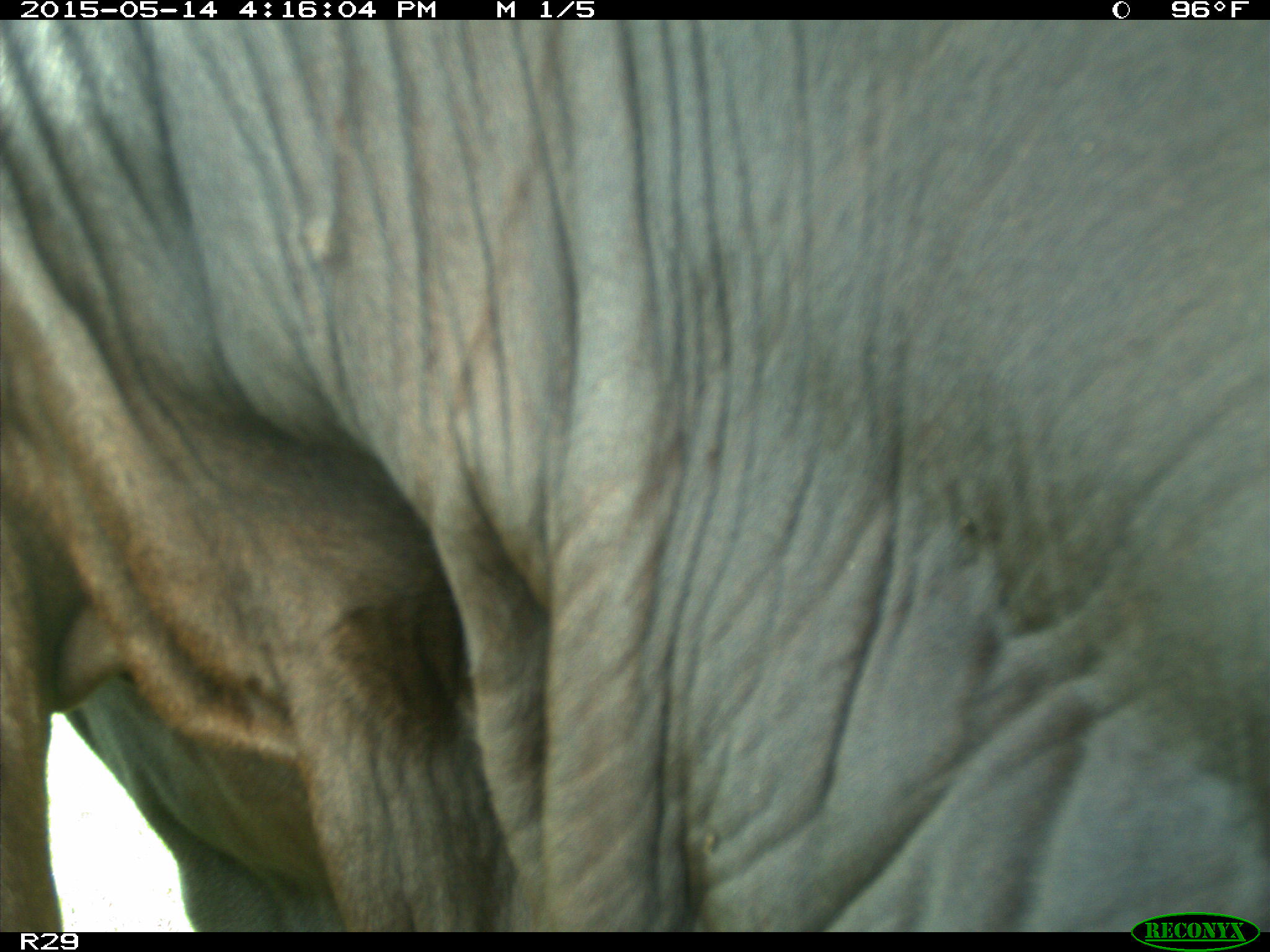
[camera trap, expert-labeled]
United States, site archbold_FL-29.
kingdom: Animalia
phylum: Chordata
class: Mammalia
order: Artiodactyla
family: Bovidae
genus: Bos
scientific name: Bos taurus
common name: domestic cow